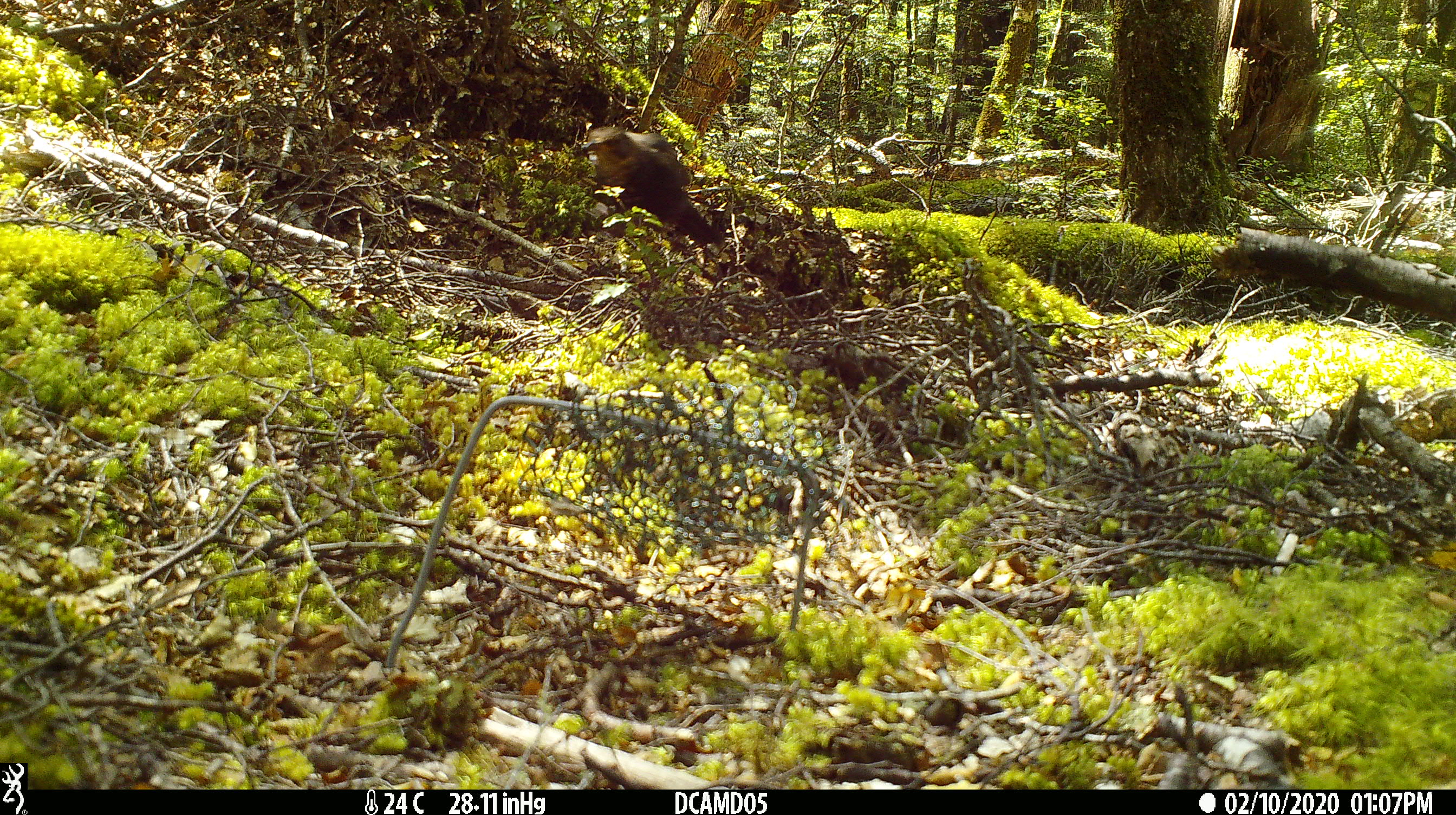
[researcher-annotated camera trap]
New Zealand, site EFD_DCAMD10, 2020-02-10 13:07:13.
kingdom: Animalia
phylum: Chordata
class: Aves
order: Passeriformes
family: Turdidae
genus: Turdus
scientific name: Turdus merula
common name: eurasian blackbird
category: blackbird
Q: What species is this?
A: Blackbird (eurasian blackbird) (Turdus merula).